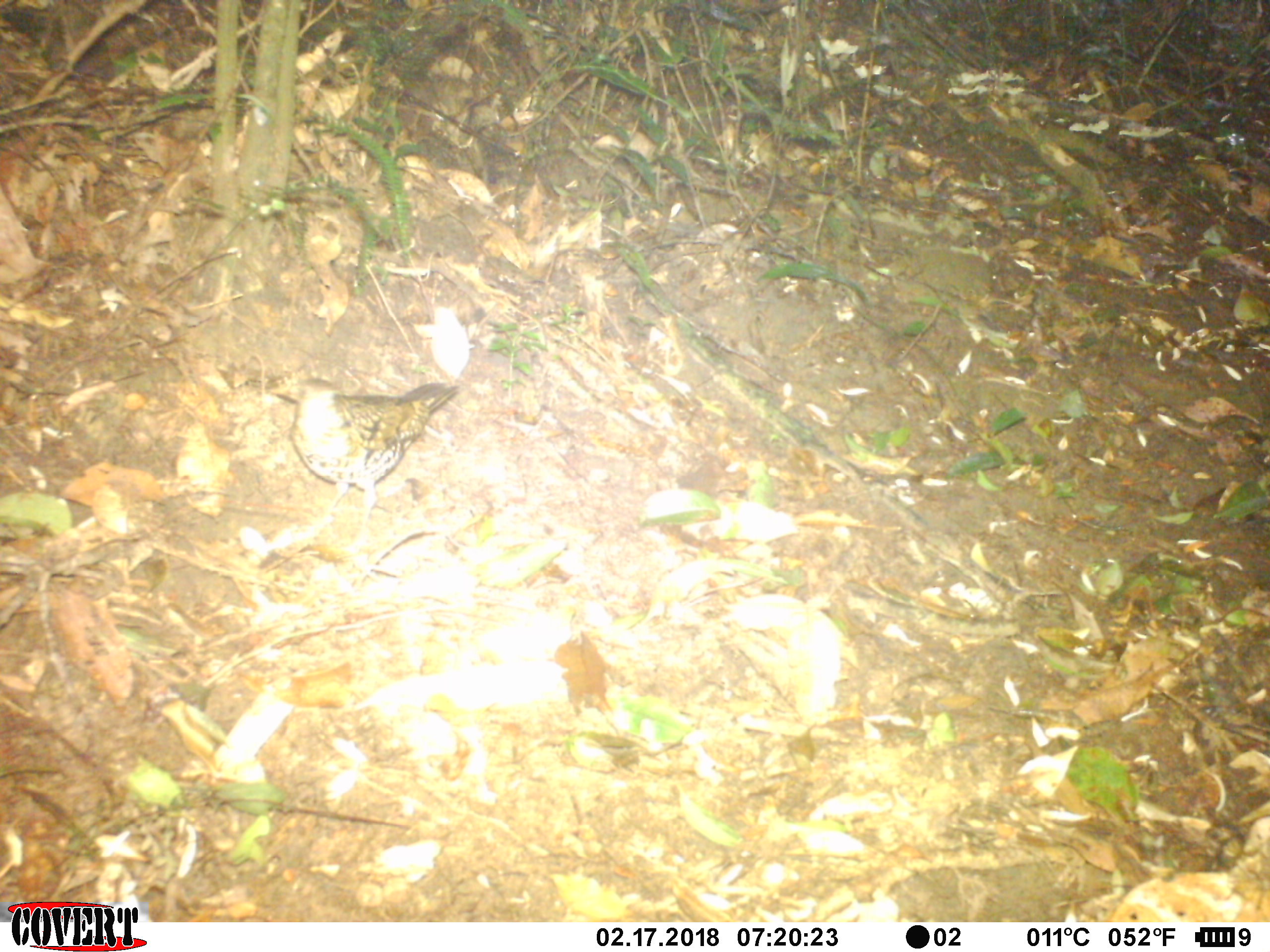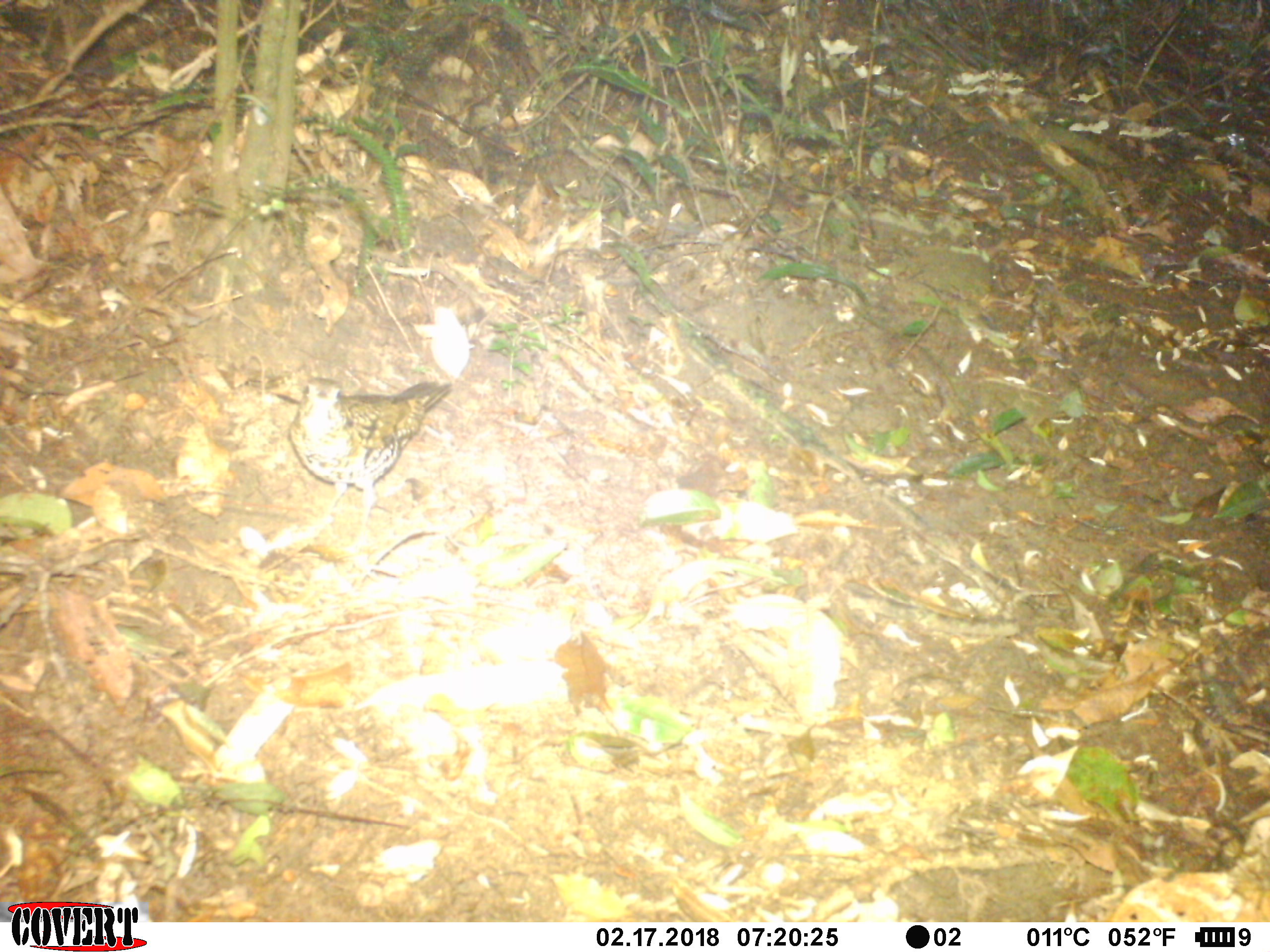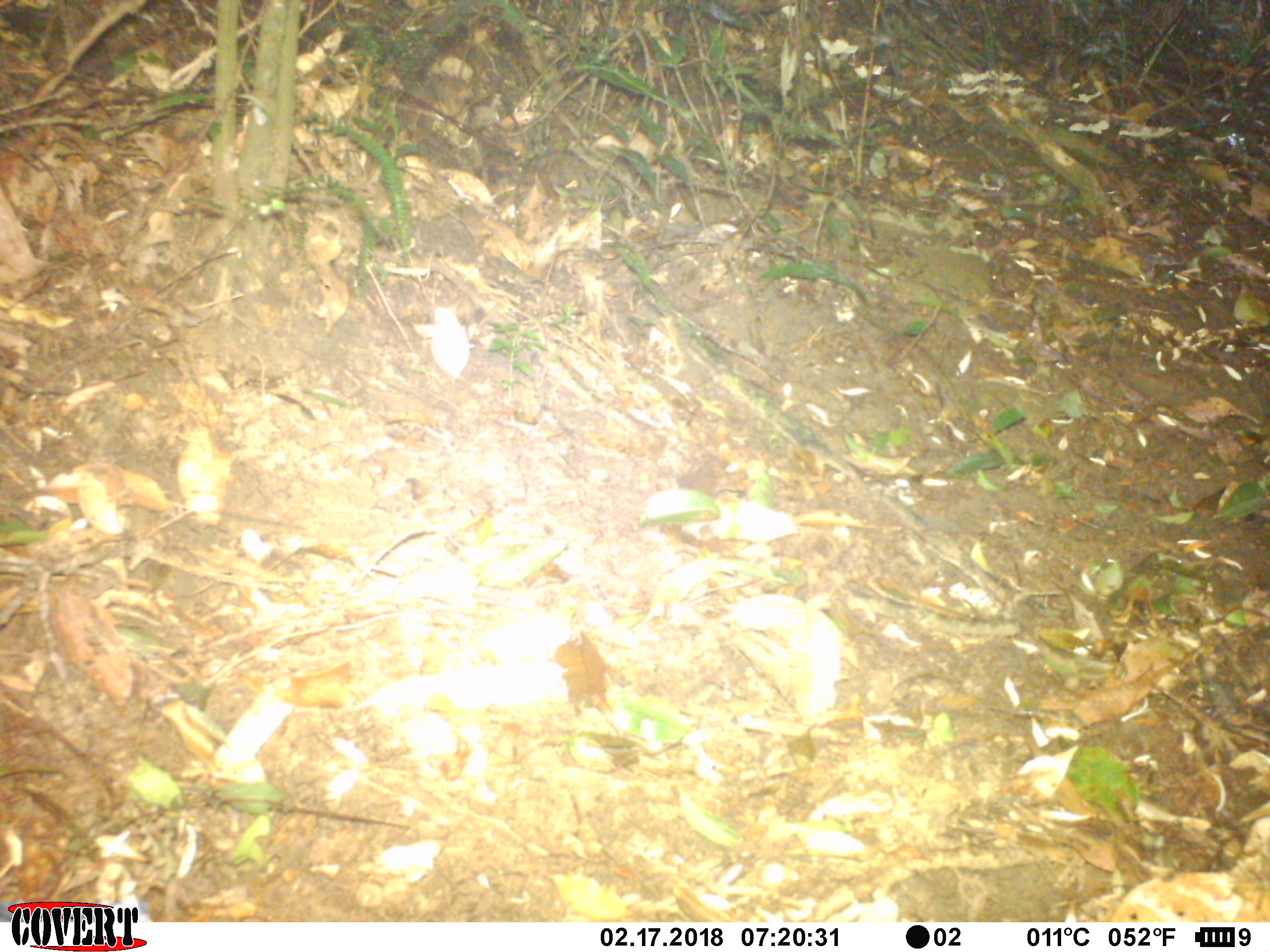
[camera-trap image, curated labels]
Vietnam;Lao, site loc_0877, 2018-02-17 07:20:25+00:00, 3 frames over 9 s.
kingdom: Animalia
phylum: Chordata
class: Aves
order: Passeriformes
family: Turdidae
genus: Zoothera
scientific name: Zoothera dauma dauma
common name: scaly thrush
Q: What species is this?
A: Scaly thrush (Zoothera dauma dauma).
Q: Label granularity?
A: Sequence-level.